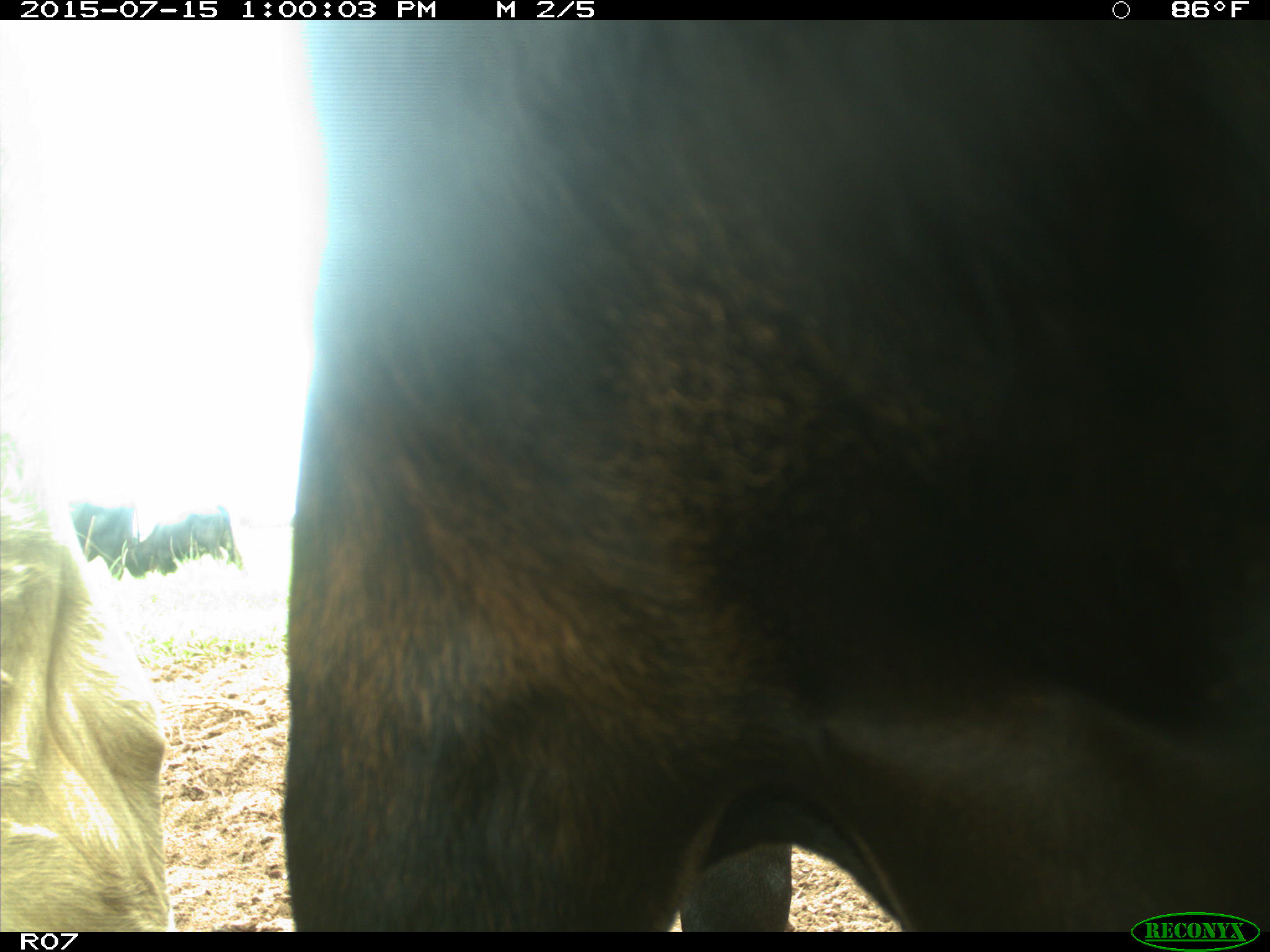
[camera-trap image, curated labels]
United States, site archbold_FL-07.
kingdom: Animalia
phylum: Chordata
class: Mammalia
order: Artiodactyla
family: Bovidae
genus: Bos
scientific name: Bos taurus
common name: domestic cow